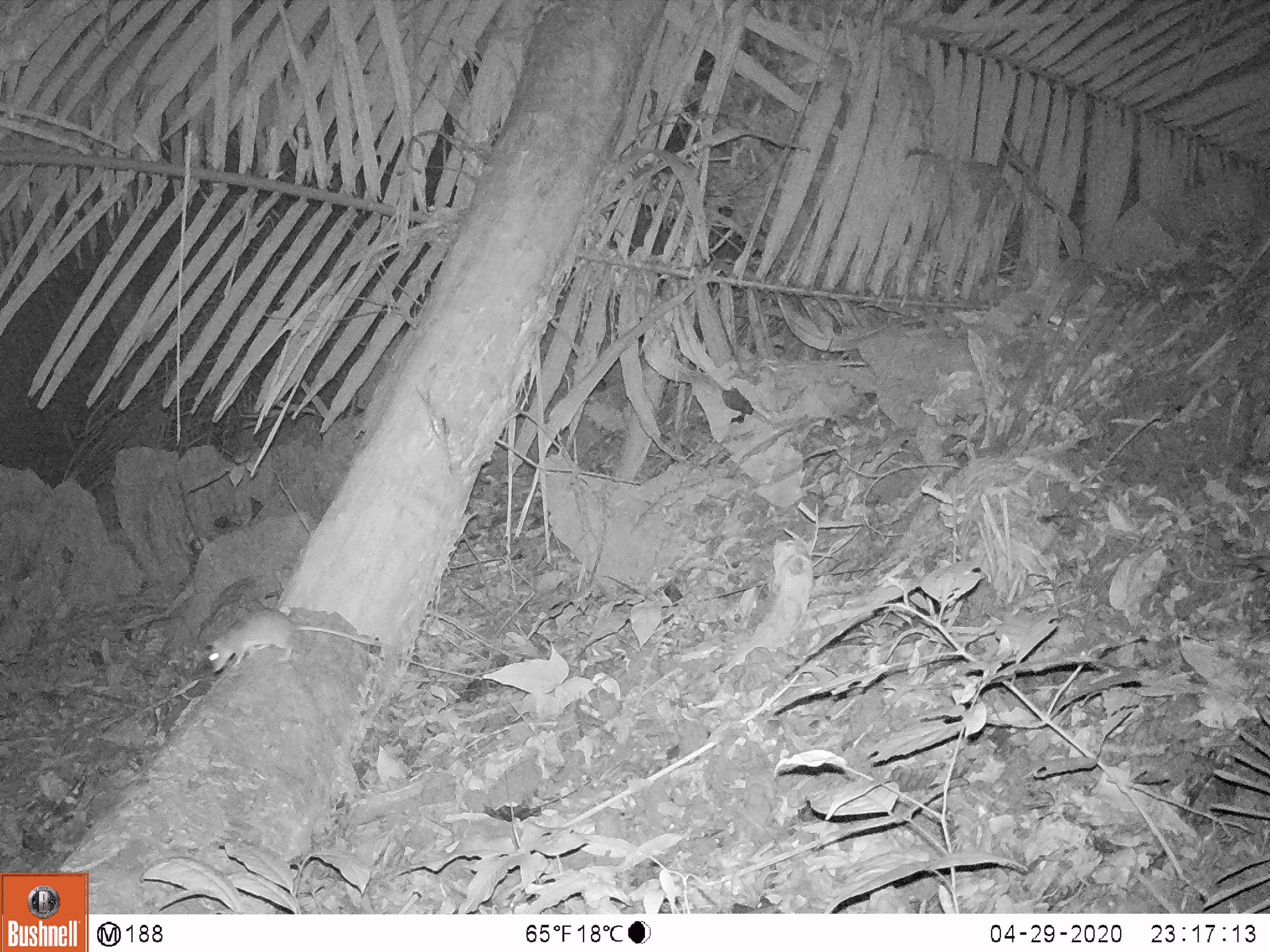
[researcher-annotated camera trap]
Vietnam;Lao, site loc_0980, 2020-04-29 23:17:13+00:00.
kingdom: Animalia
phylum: Chordata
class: Mammalia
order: Rodentia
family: Muridae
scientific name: Muridae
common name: old-world mice and rats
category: unidentified murid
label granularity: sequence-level